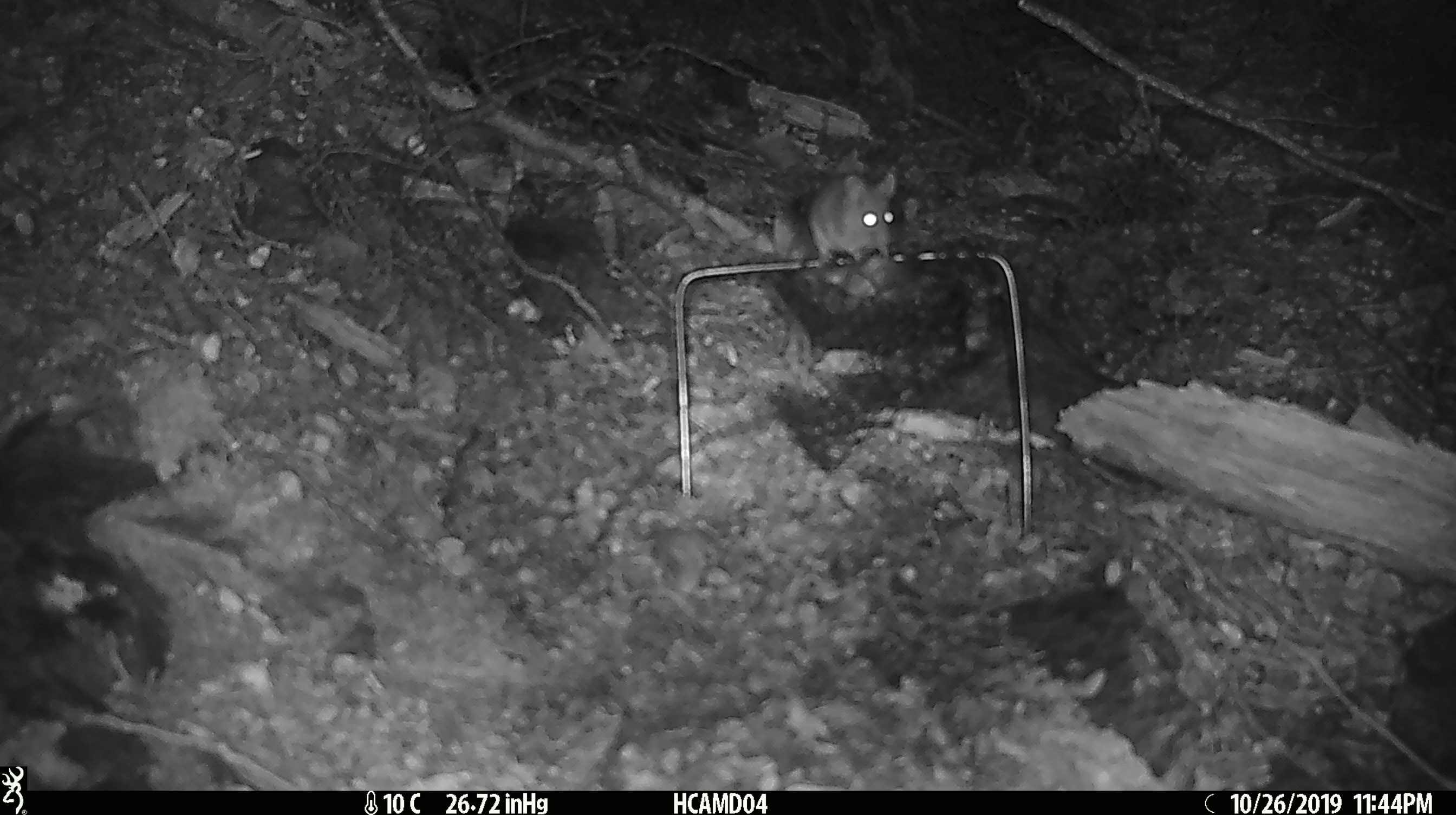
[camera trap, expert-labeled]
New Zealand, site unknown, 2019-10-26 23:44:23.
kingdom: Animalia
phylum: Chordata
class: Mammalia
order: Rodentia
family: Muridae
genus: Mus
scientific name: Mus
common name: mouse